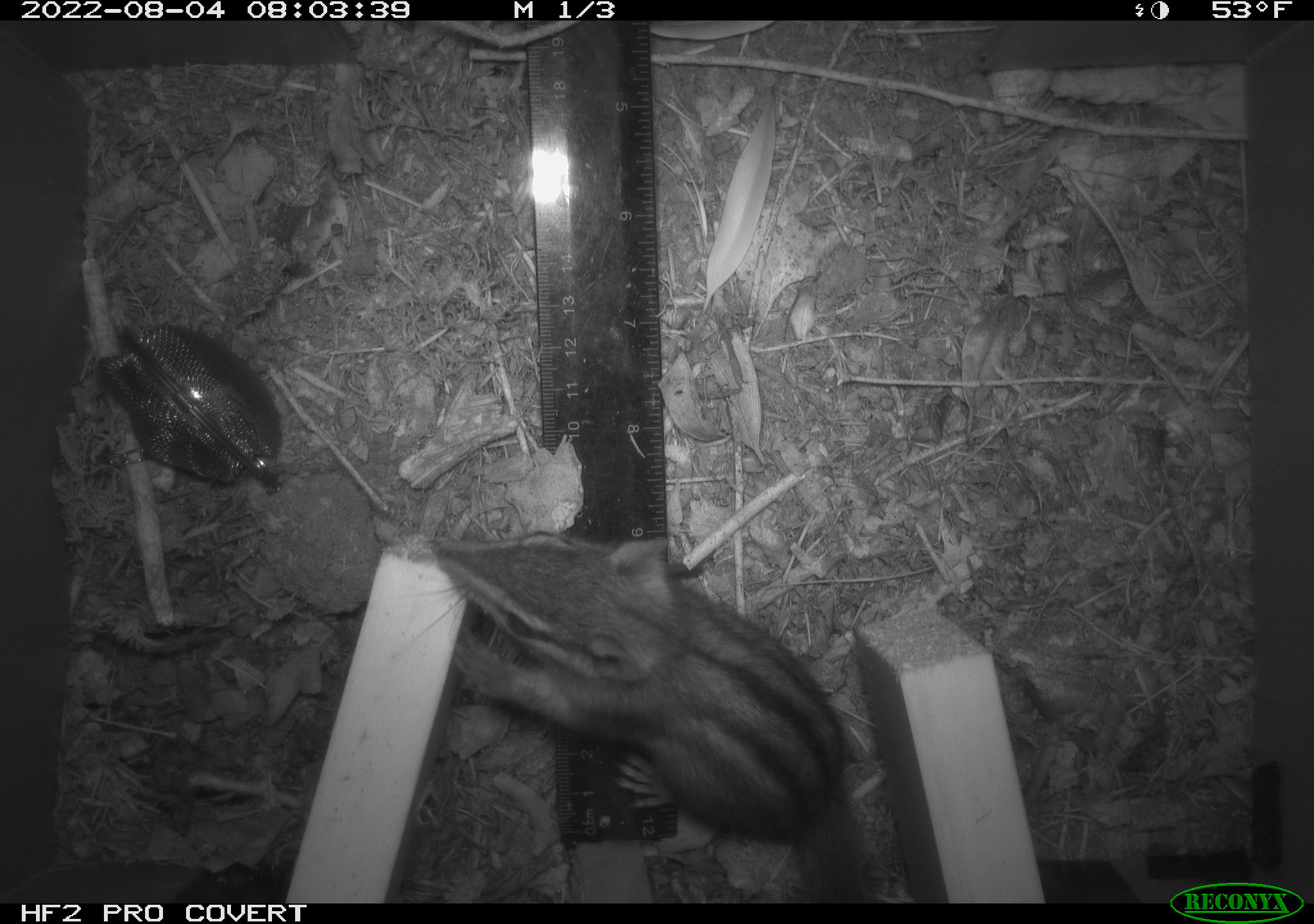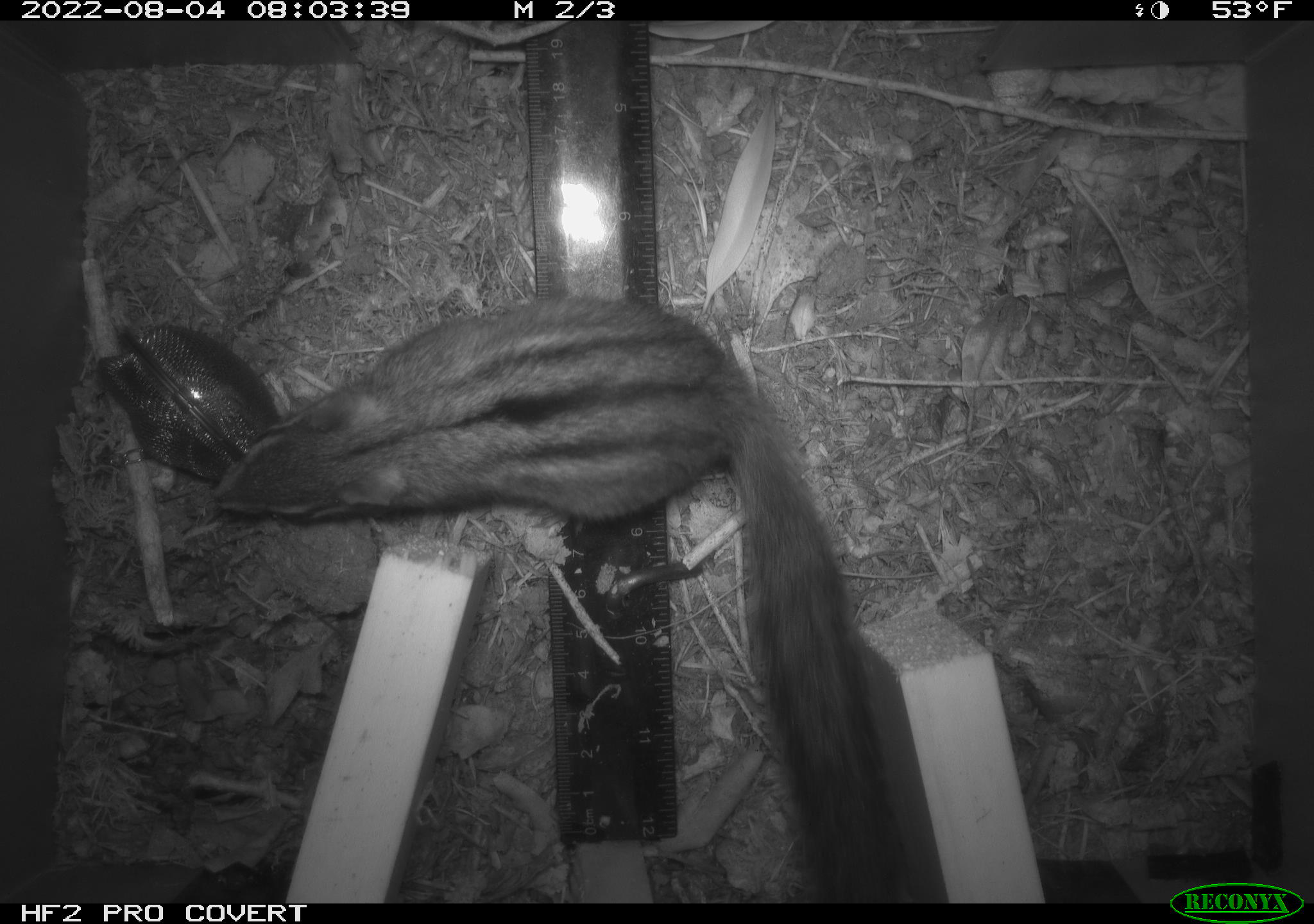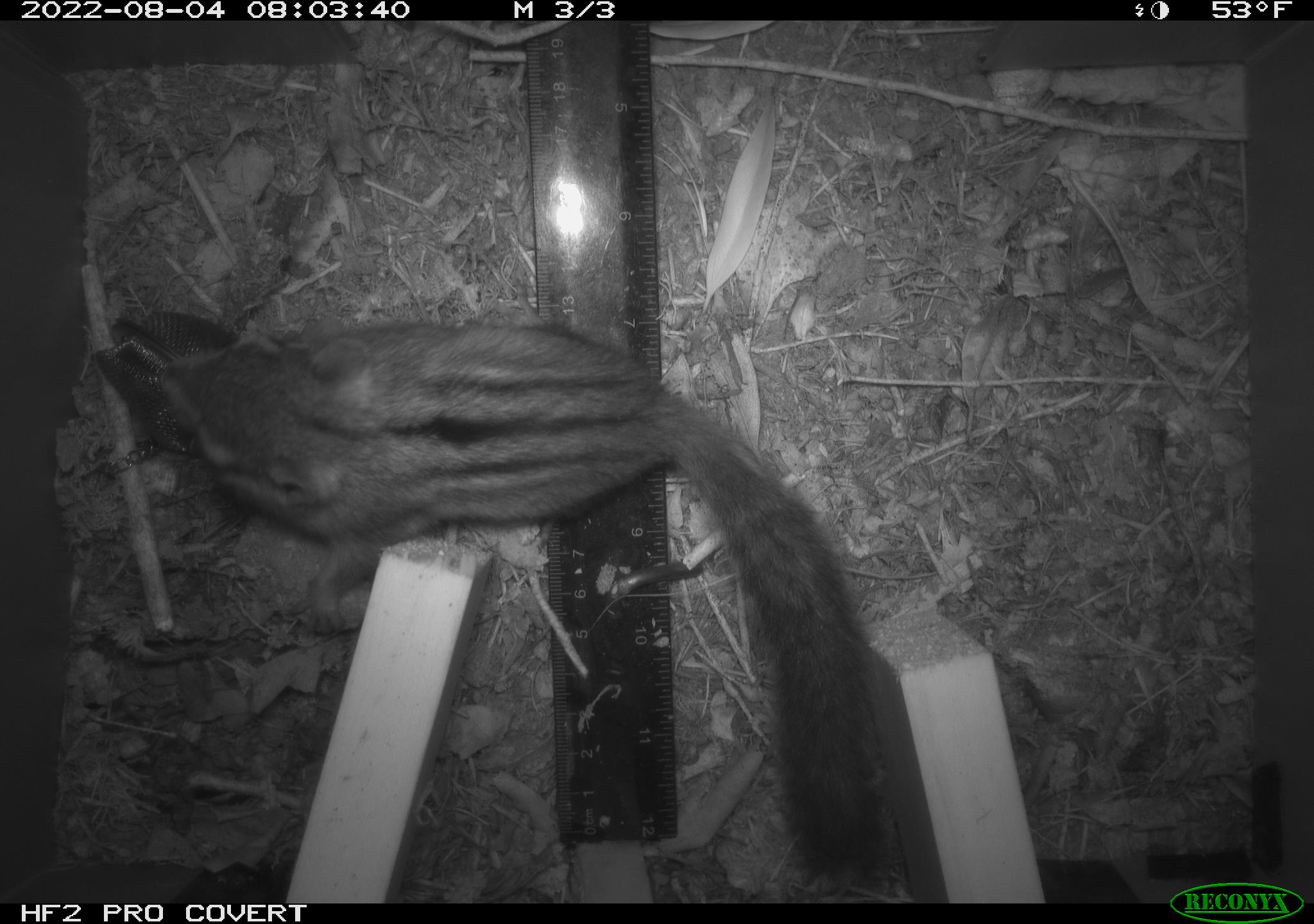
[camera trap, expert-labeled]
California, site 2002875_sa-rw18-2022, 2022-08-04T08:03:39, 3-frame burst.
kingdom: Animalia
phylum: Chordata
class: Mammalia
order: Rodentia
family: Sciuridae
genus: Neotamias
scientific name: Neotamias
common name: western chipmunks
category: neotamias species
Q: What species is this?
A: Neotamias species (western chipmunks) (Neotamias).